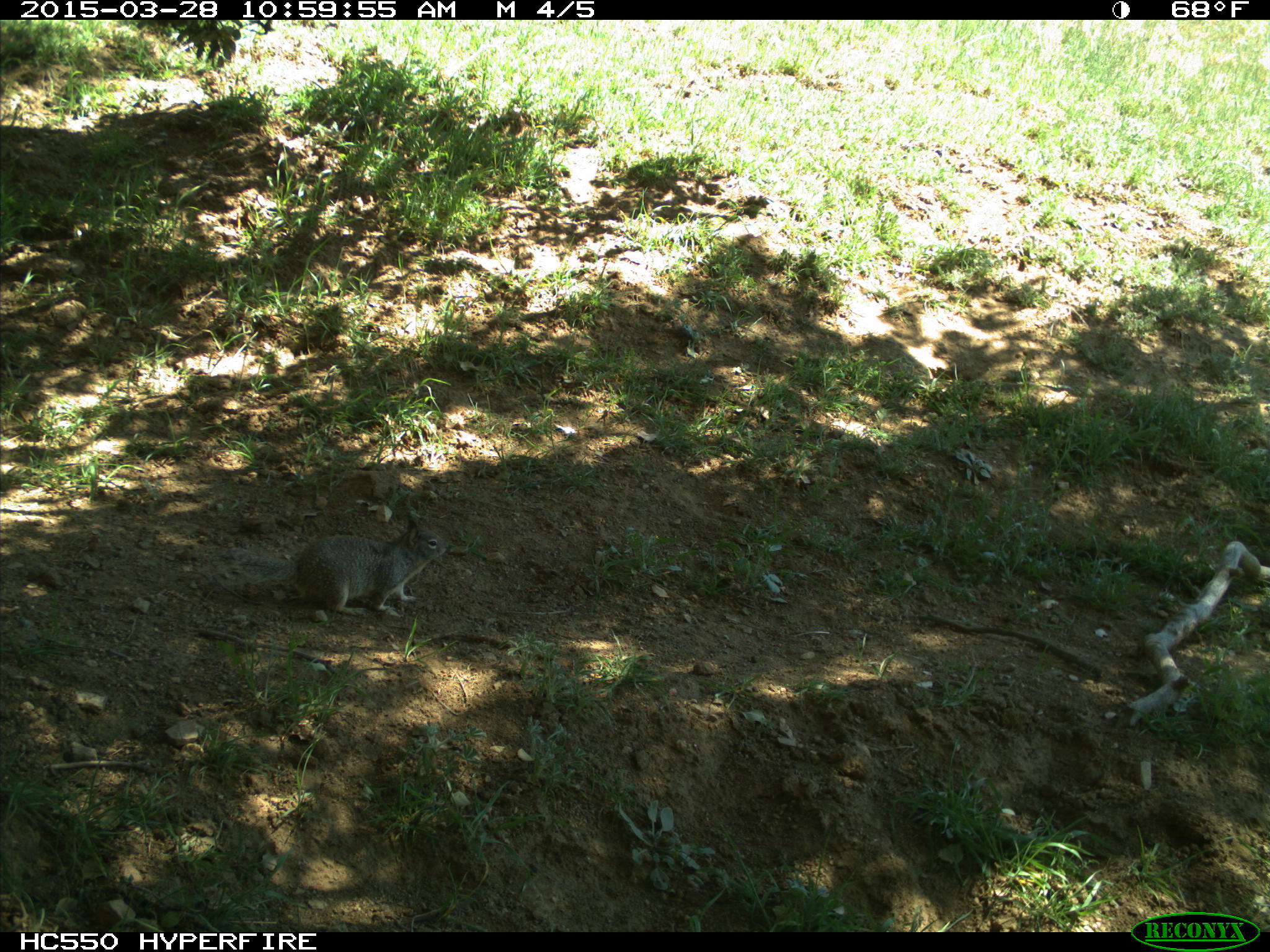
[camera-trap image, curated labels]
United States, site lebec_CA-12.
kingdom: Animalia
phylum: Chordata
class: Mammalia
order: Rodentia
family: Sciuridae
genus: Otospermophilus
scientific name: Otospermophilus beecheyi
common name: california ground squirrel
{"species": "Otospermophilus beecheyi (california ground squirrel)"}